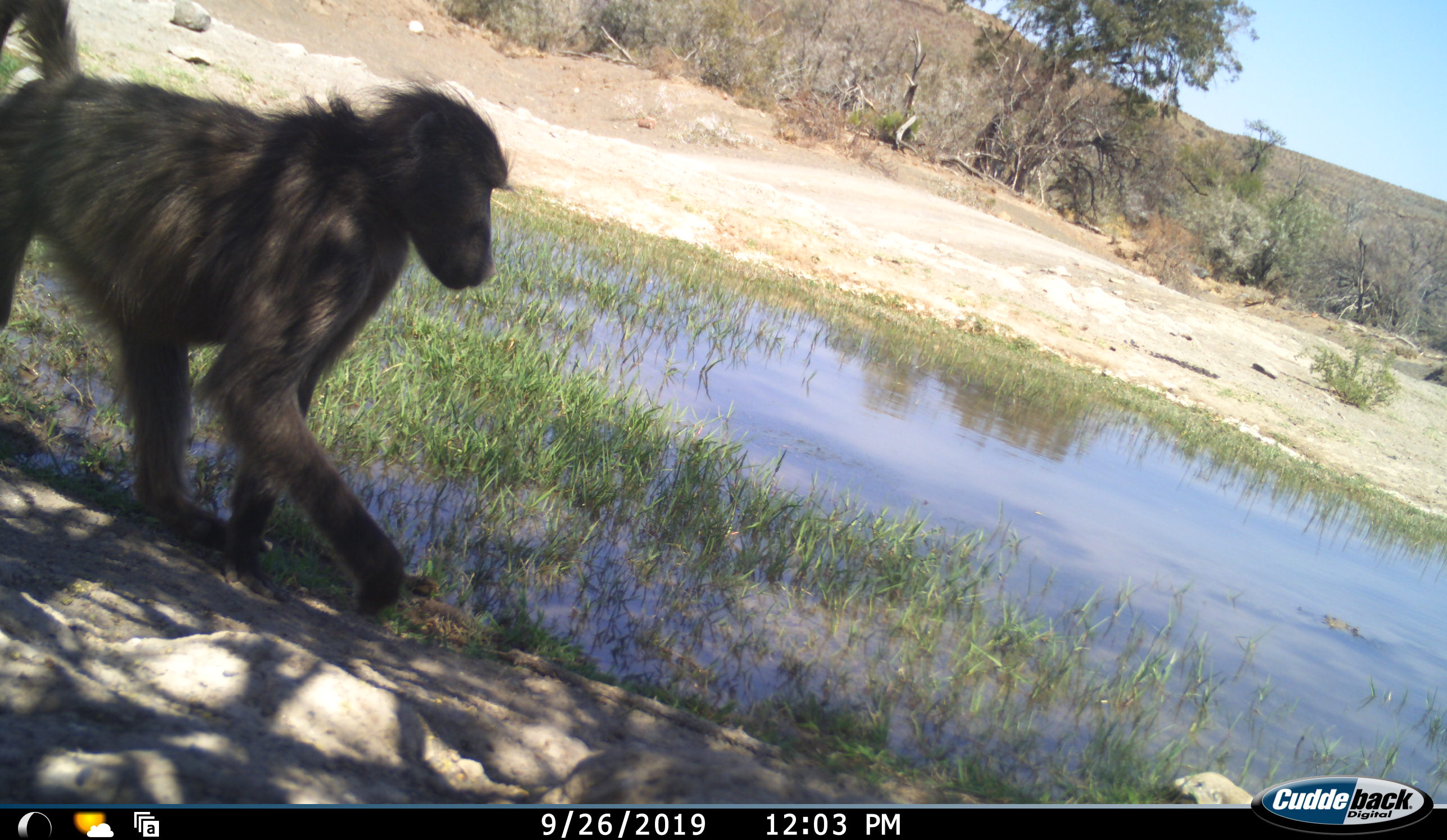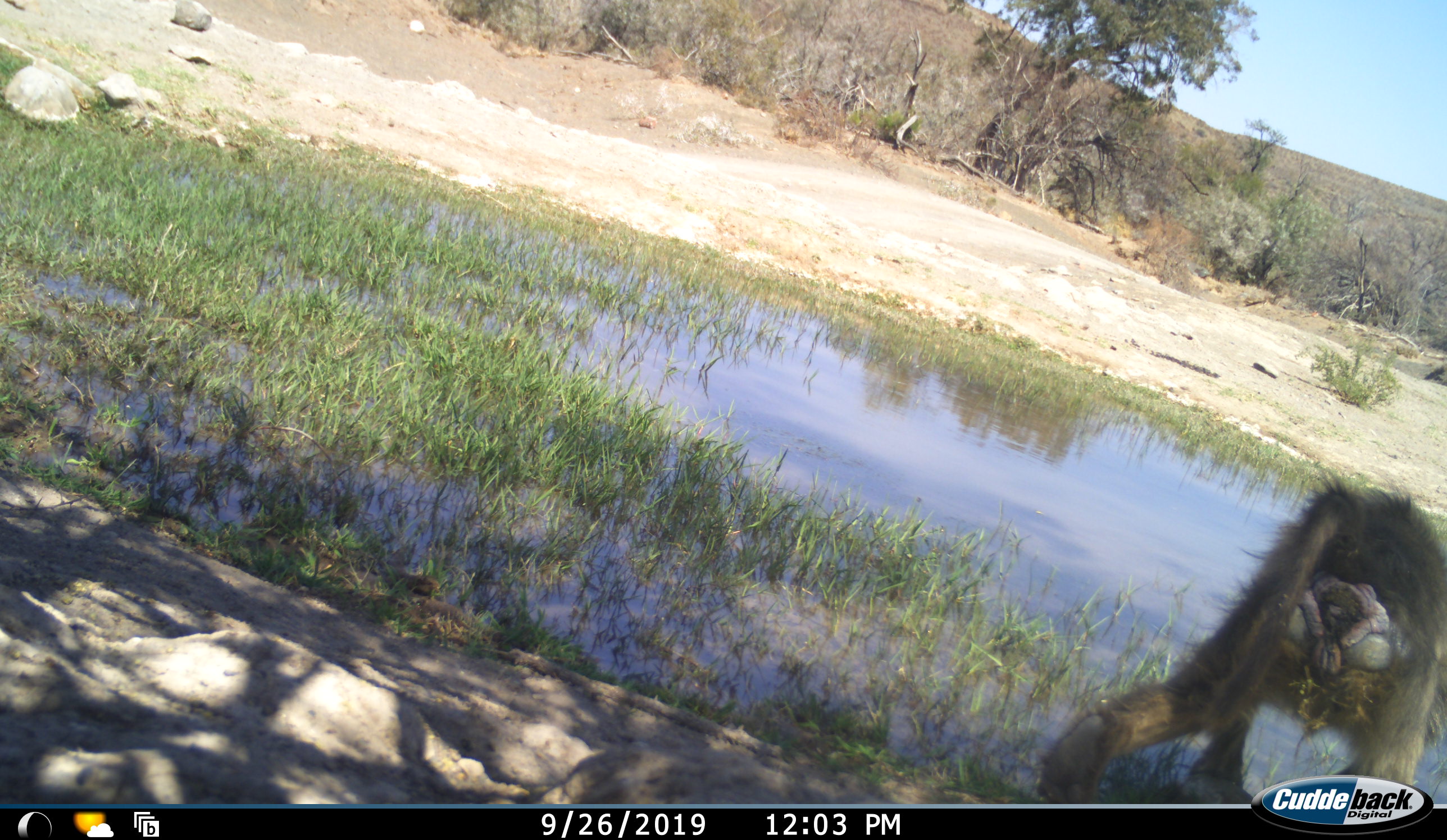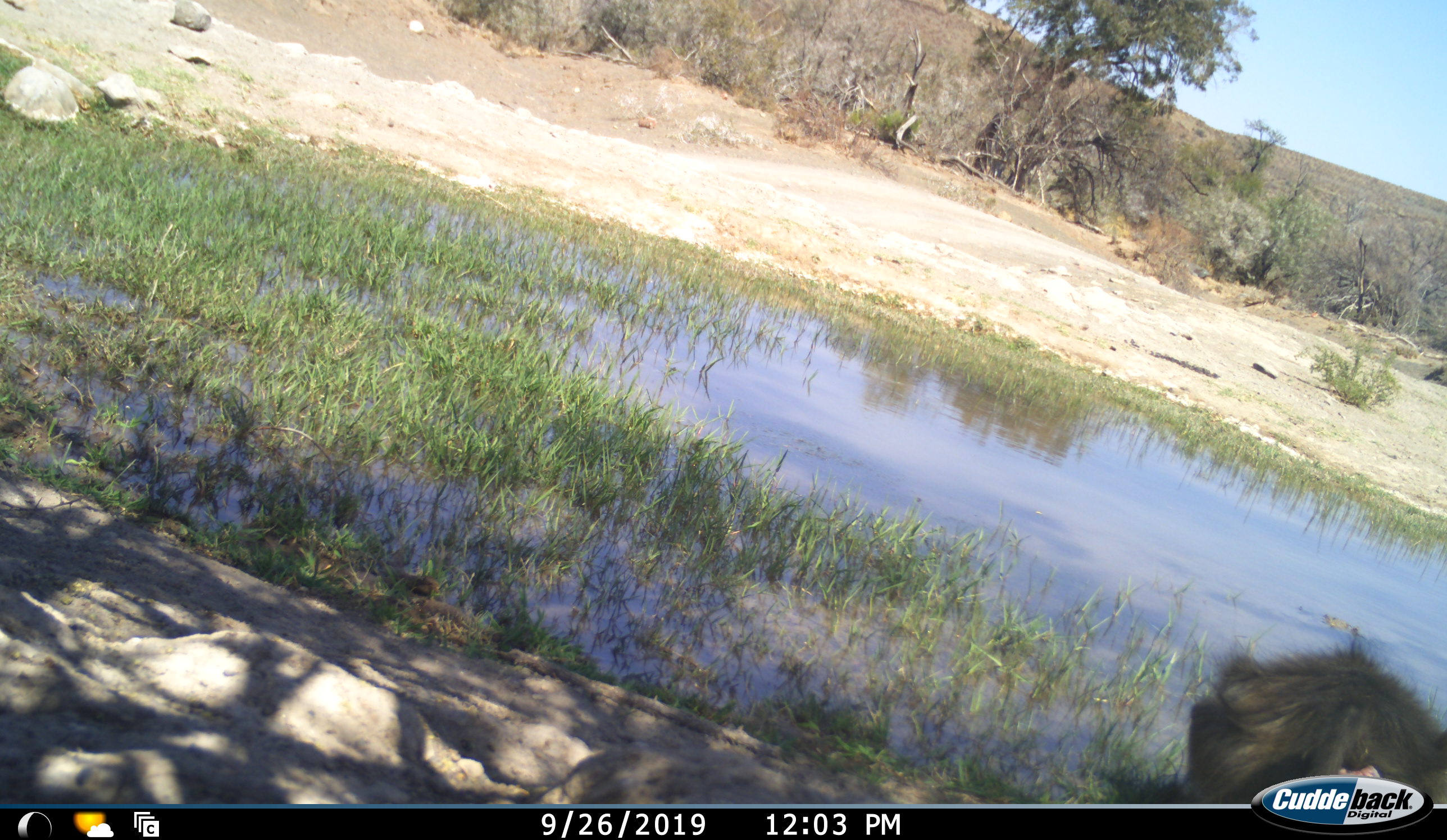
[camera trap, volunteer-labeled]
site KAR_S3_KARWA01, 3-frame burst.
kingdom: Animalia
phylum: Chordata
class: Mammalia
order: Primates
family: Cercopithecidae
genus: Papio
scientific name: Papio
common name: baboon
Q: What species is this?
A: Baboon (Papio).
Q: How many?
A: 1.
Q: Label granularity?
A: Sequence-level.